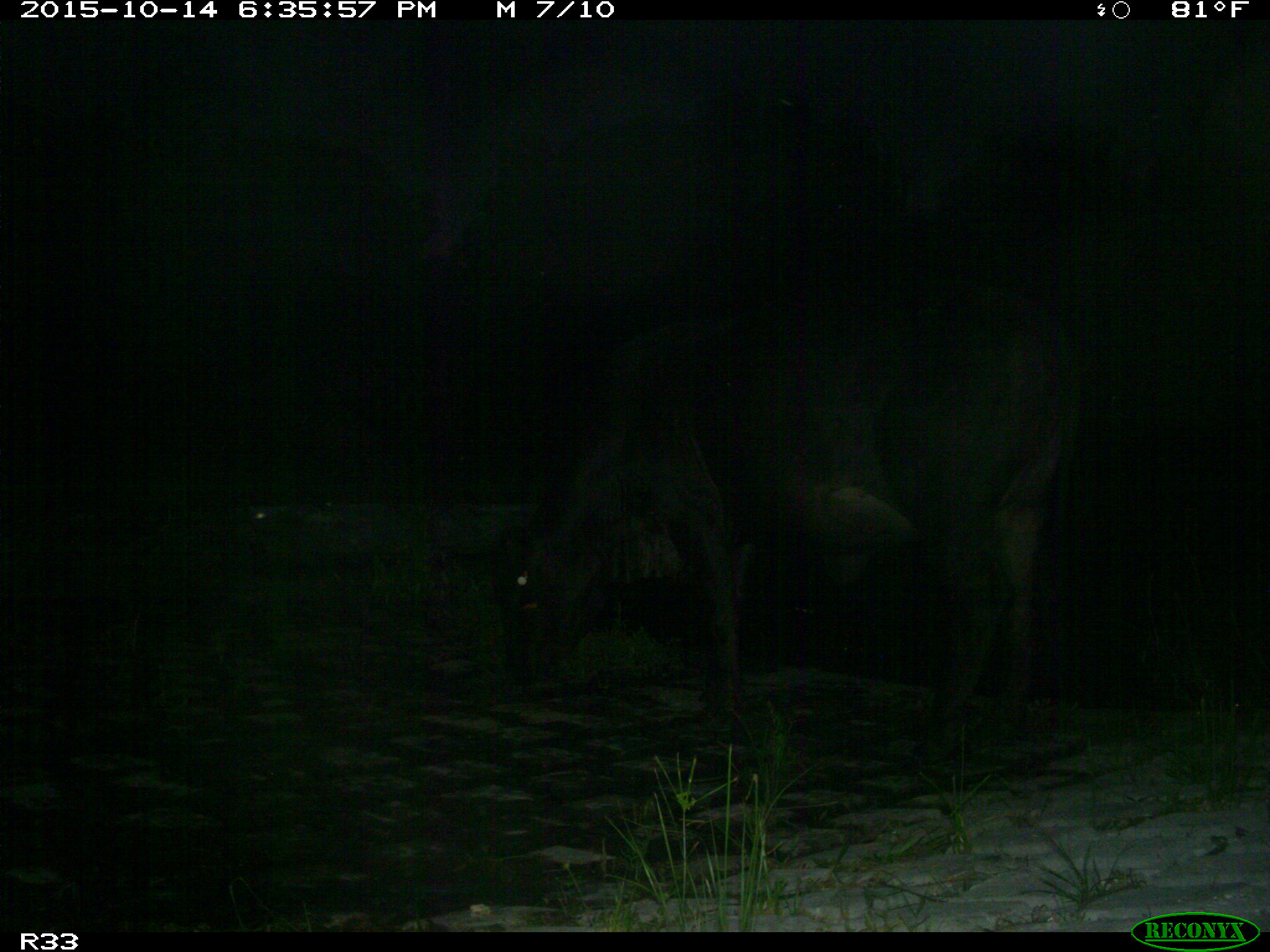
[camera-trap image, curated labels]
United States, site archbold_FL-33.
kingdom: Animalia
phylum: Chordata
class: Mammalia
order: Artiodactyla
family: Bovidae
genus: Bos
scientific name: Bos taurus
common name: domestic cow